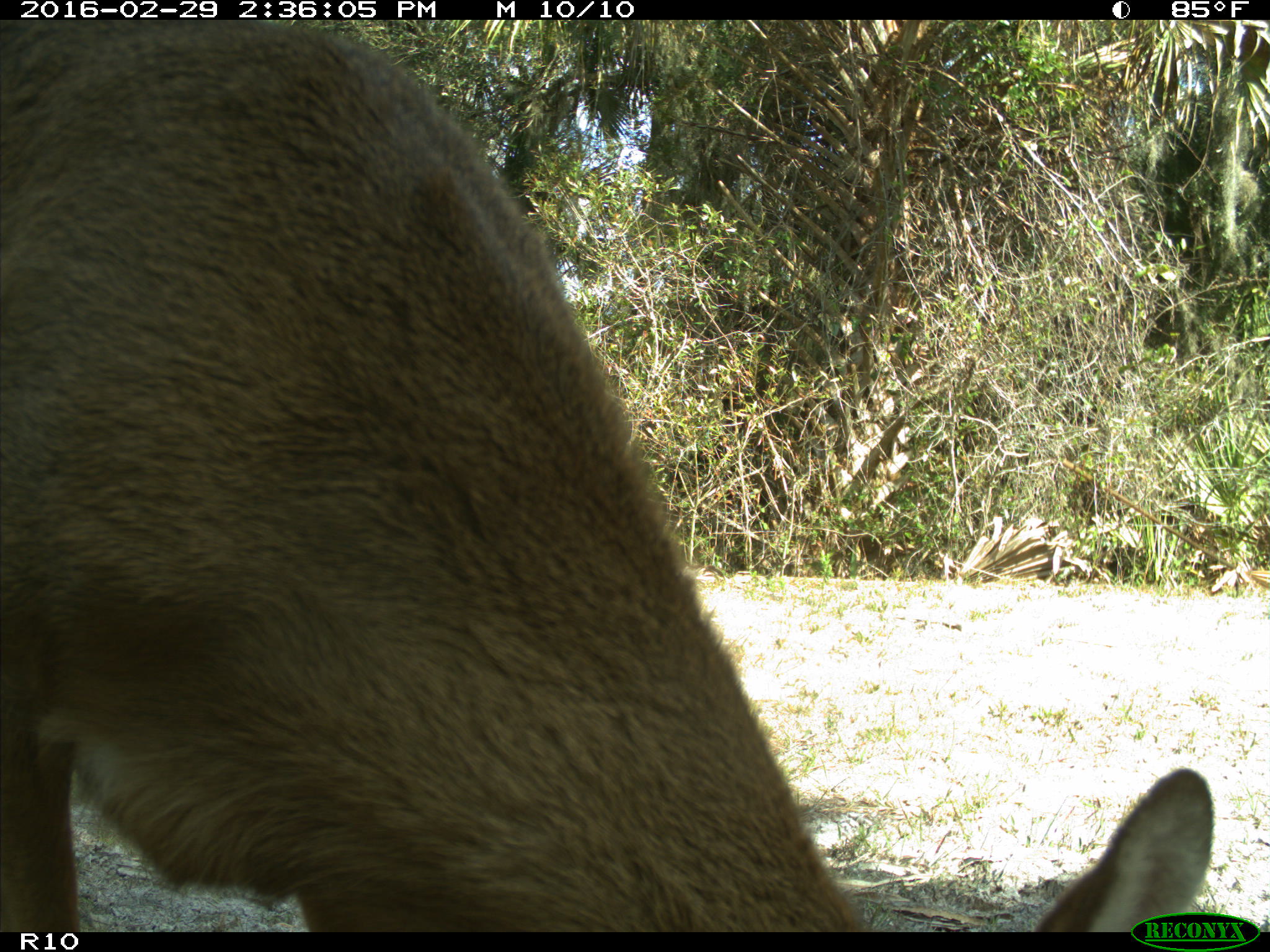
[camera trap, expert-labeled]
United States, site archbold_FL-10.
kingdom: Animalia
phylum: Chordata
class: Mammalia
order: Artiodactyla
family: Cervidae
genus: Odocoileus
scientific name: Odocoileus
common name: deer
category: unidentified deer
Unidentified deer (deer) (Odocoileus).